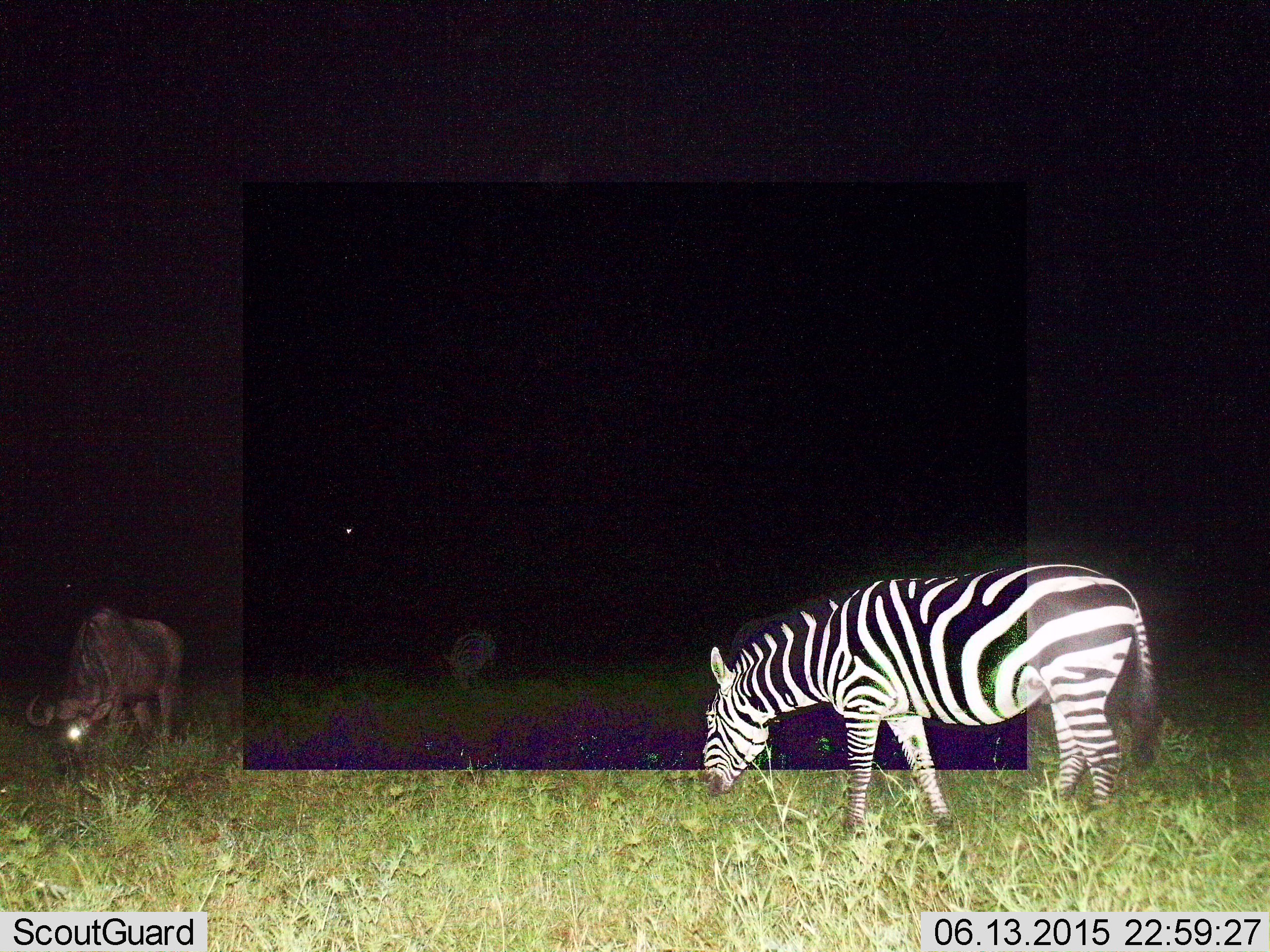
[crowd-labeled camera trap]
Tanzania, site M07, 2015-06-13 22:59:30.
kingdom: Animalia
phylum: Chordata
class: Mammalia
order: Artiodactyla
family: Bovidae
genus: Connochaetes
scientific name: Connochaetes taurinus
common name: blue wildebeest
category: wildebeest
Wildebeest (blue wildebeest) (Connochaetes taurinus), count 1. Behavior (volunteer vote fractions): standing 30%, resting 0%, moving 0%, interacting 0%. Young present (vote fraction): 0%. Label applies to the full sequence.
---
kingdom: Animalia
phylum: Chordata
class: Mammalia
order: Perissodactyla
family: Equidae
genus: Equus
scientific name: Equus quagga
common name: plains zebra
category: zebra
Zebra (plains zebra) (Equus quagga), count 1. Behavior (volunteer vote fractions): standing 50%, resting 0%, moving 20%, interacting 0%. Young present (vote fraction): 0%. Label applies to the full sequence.